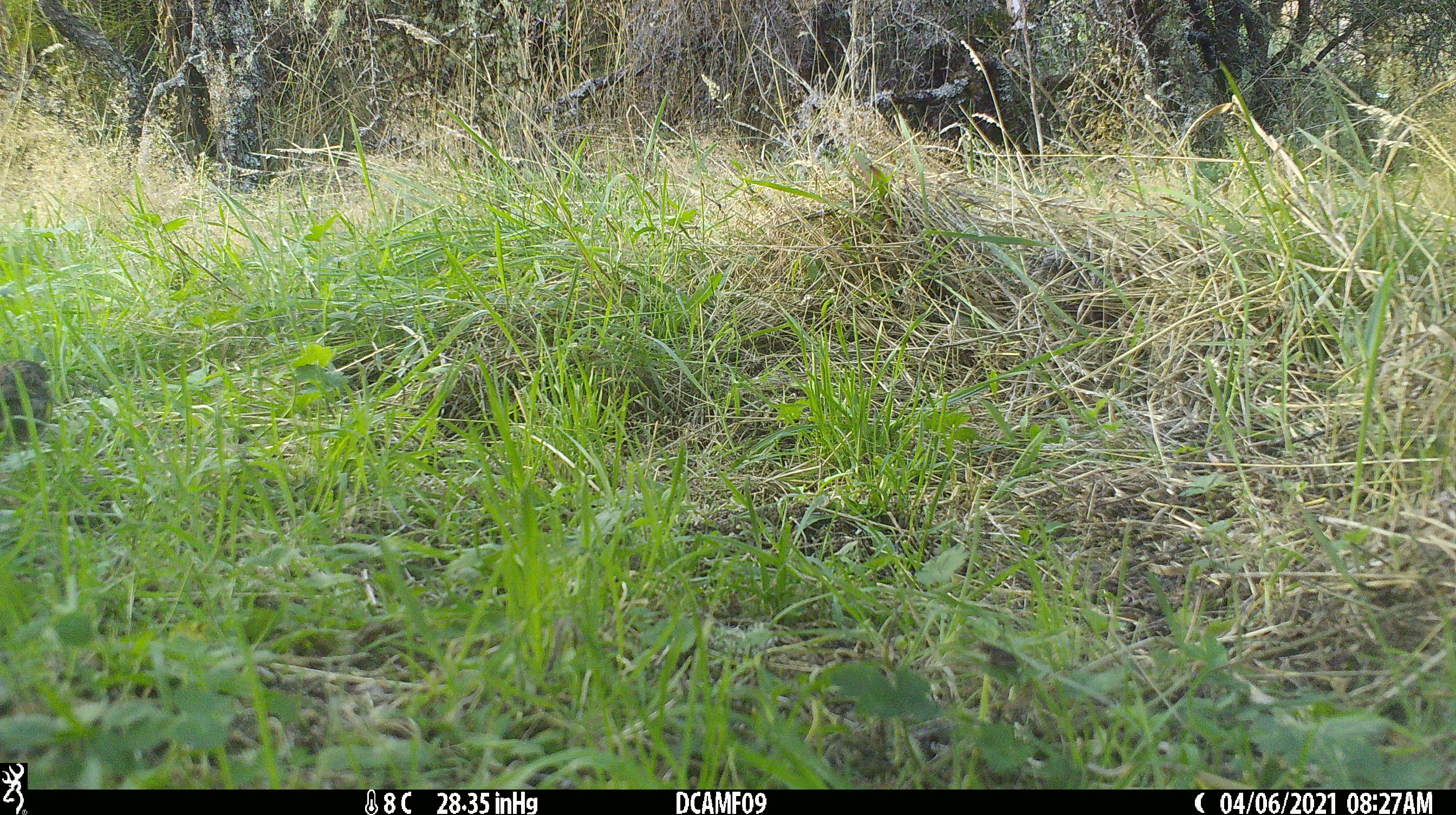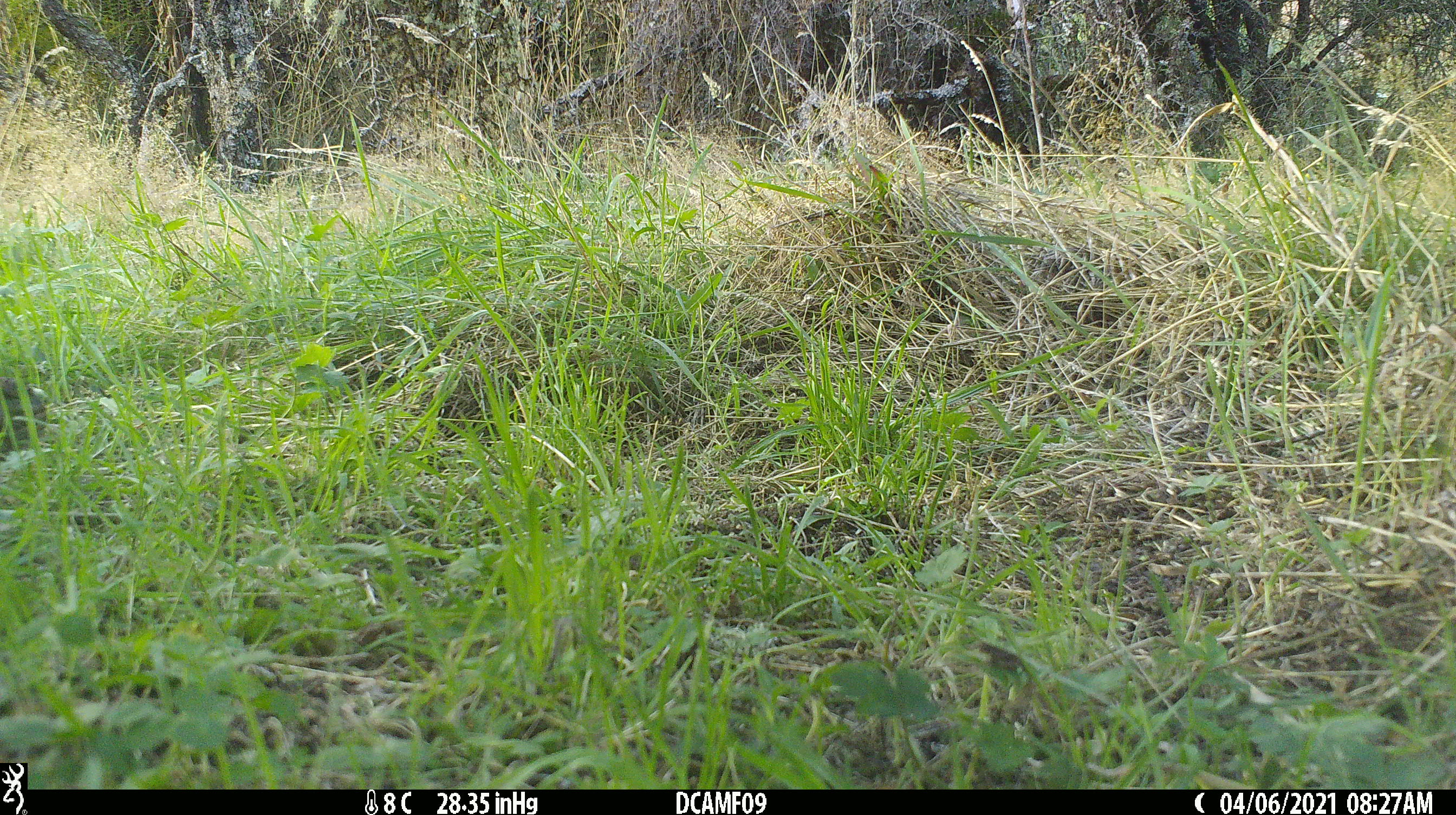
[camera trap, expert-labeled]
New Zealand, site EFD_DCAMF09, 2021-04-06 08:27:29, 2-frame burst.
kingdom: Animalia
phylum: Chordata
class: Aves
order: Passeriformes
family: Prunellidae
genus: Prunella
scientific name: Prunella modularis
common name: dunnock